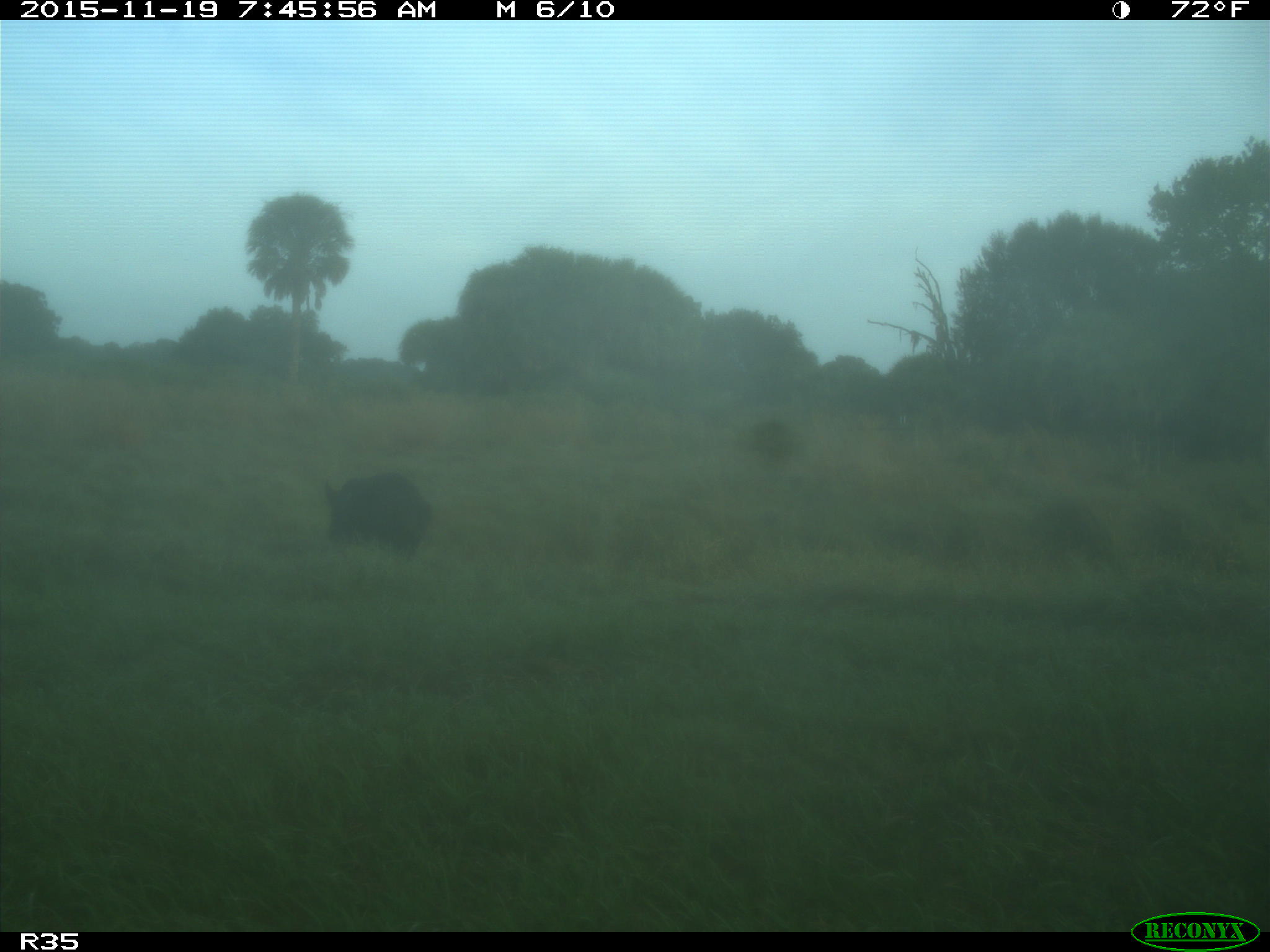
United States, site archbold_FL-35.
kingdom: Animalia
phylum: Chordata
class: Mammalia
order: Artiodactyla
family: Suidae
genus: Sus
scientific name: Sus scrofa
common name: wild boar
Sus scrofa (wild boar).